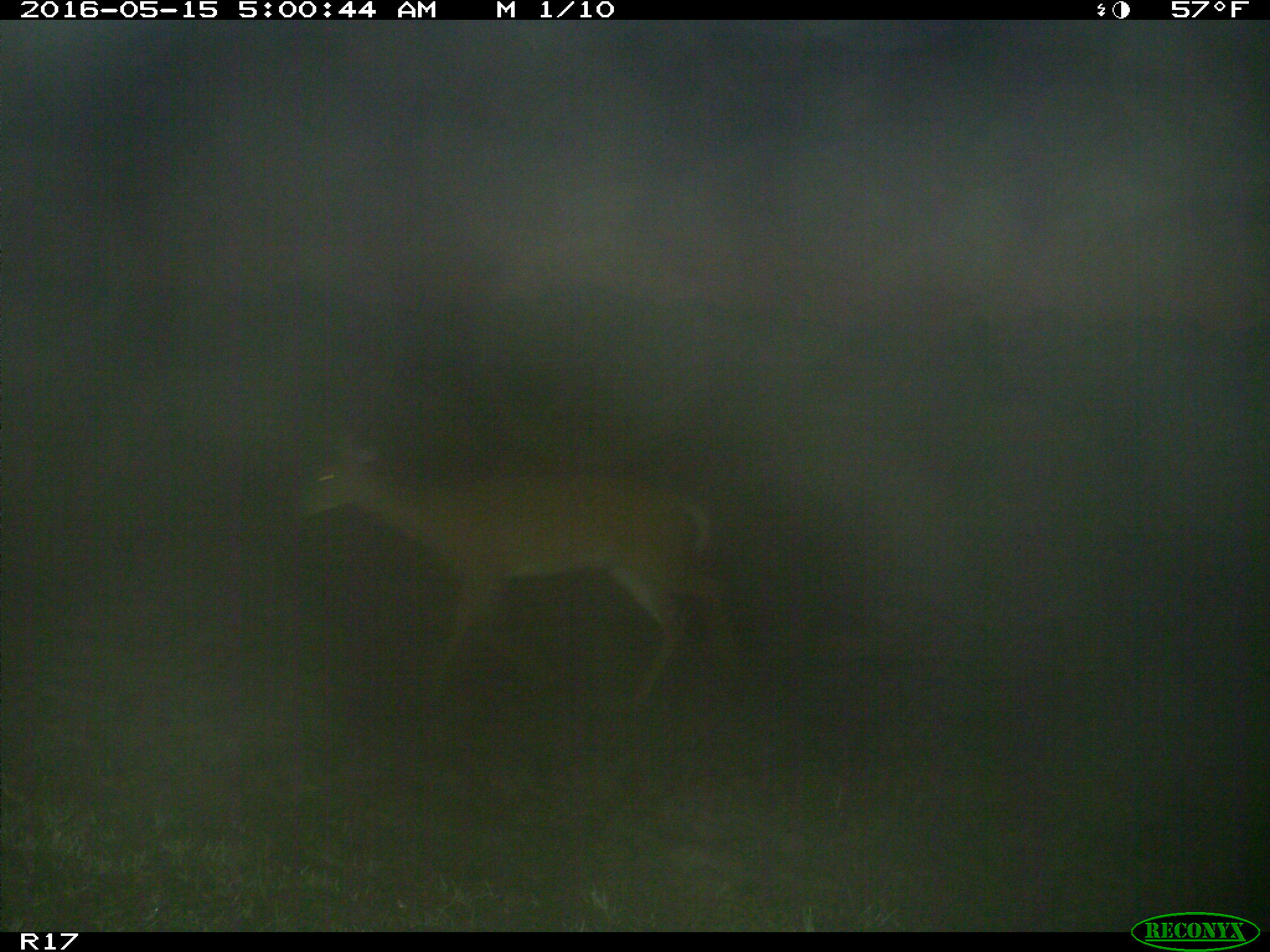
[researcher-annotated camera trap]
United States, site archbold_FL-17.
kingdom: Animalia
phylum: Chordata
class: Mammalia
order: Artiodactyla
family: Cervidae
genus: Odocoileus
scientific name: Odocoileus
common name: deer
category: unidentified deer